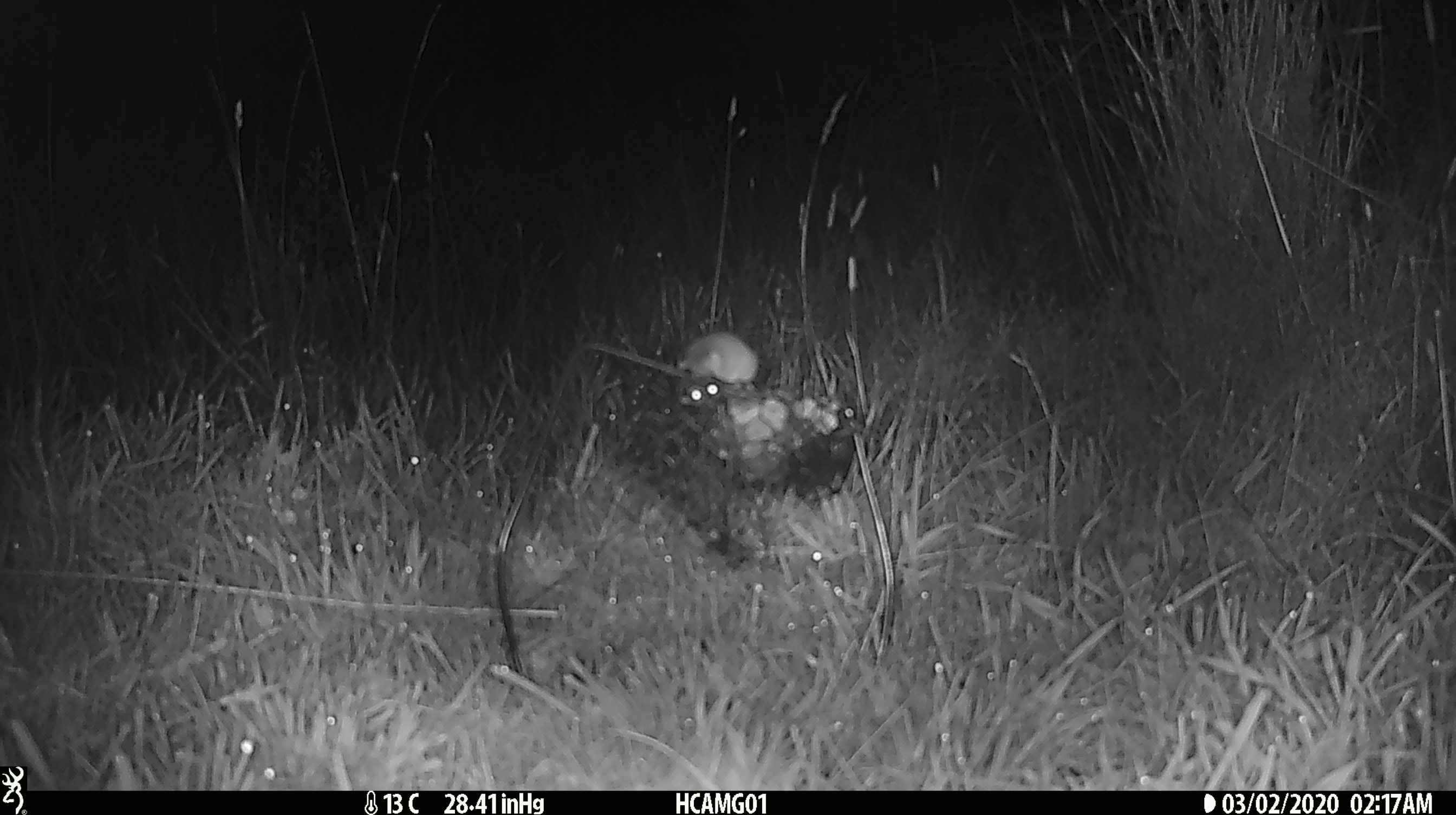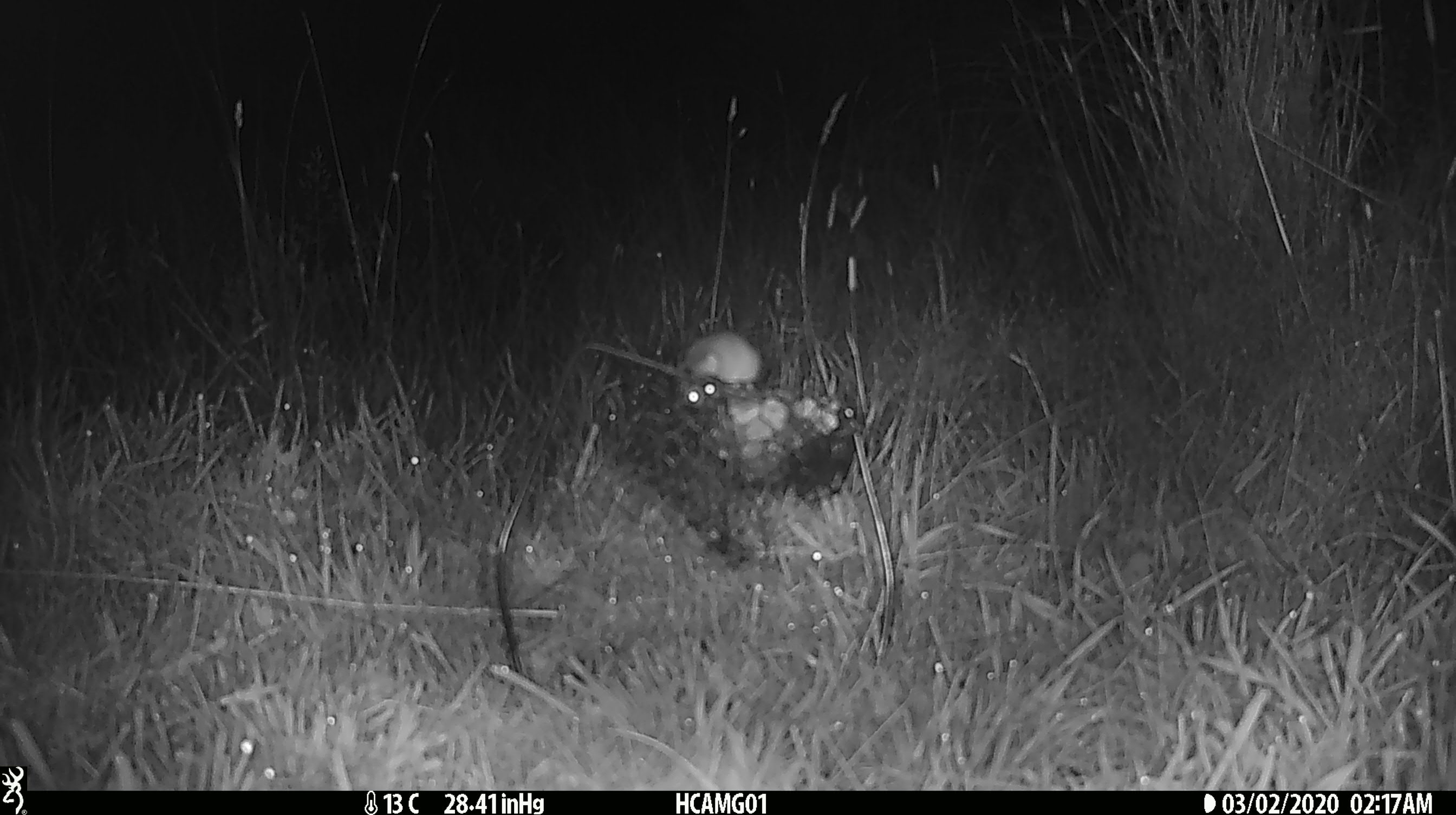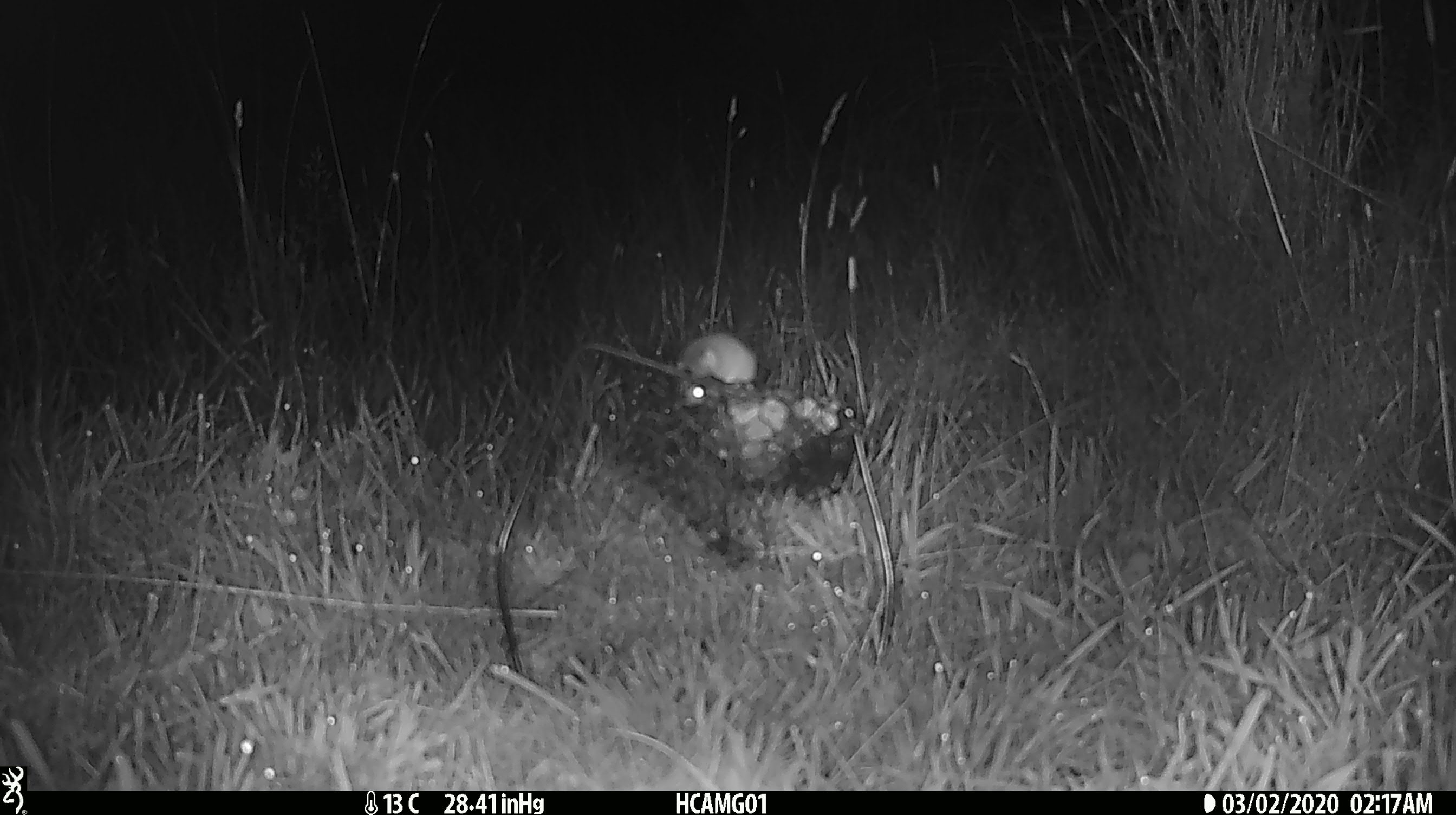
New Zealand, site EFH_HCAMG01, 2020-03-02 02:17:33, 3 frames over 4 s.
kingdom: Animalia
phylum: Chordata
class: Mammalia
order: Rodentia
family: Muridae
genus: Mus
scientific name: Mus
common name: mouse